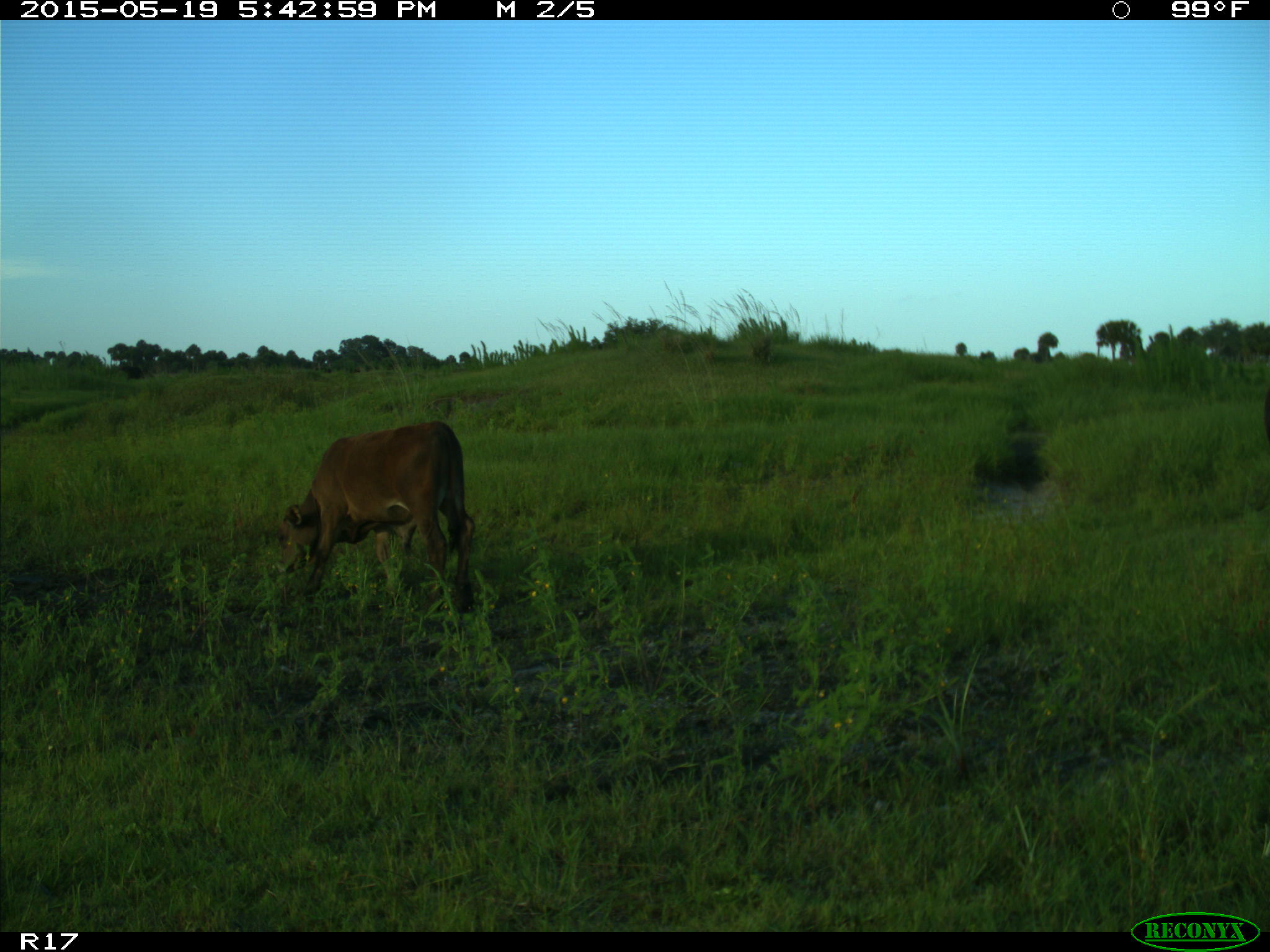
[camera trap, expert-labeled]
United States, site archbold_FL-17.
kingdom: Animalia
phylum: Chordata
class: Mammalia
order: Artiodactyla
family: Bovidae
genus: Bos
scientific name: Bos taurus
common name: domestic cow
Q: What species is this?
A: Bos taurus (domestic cow).